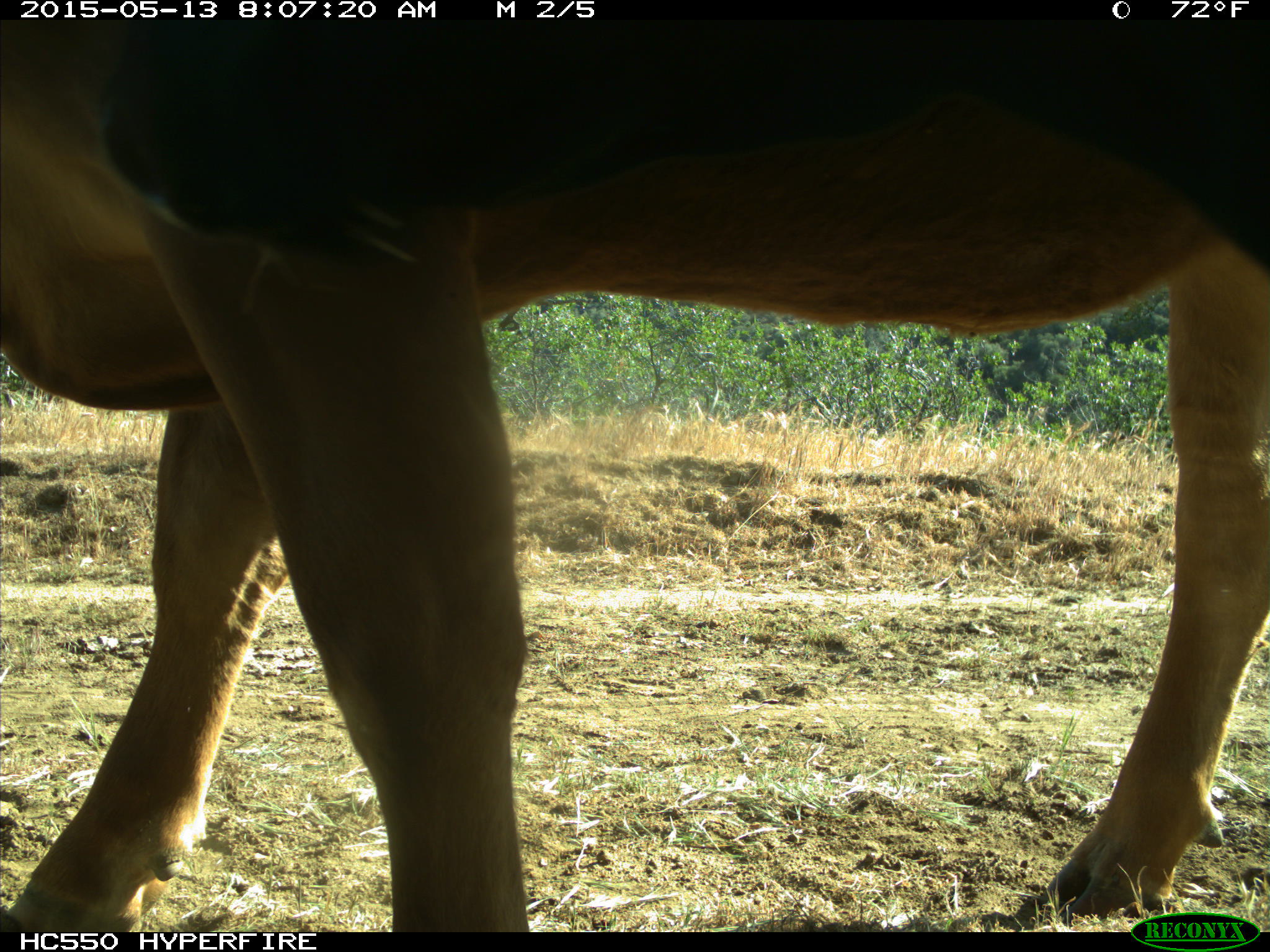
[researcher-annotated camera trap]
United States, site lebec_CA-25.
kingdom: Animalia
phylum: Chordata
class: Mammalia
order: Artiodactyla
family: Bovidae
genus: Bos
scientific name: Bos taurus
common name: domestic cow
Bos taurus (domestic cow).